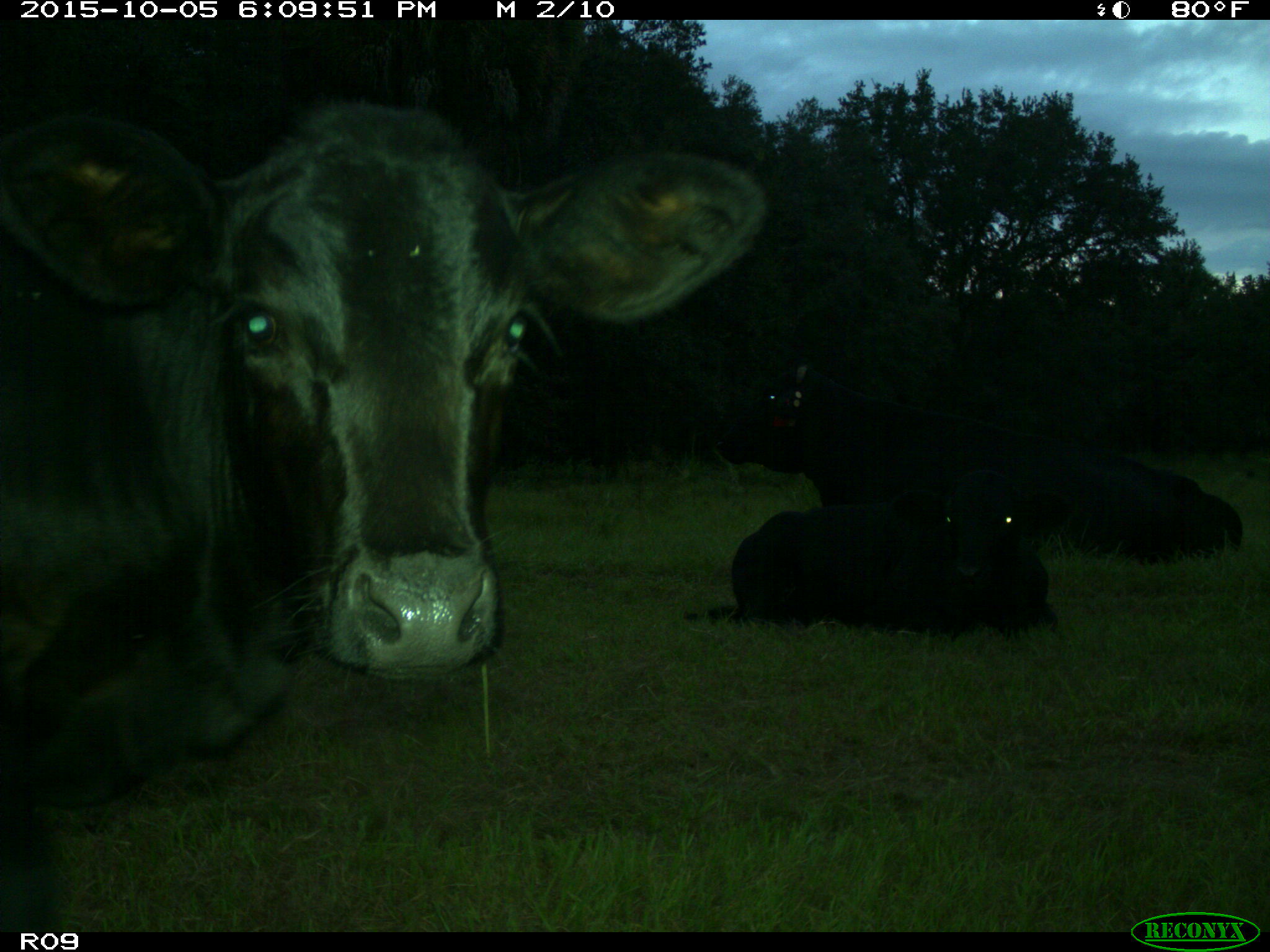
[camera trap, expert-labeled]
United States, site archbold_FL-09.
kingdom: Animalia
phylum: Chordata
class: Mammalia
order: Artiodactyla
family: Bovidae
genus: Bos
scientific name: Bos taurus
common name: domestic cow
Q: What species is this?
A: Bos taurus (domestic cow).